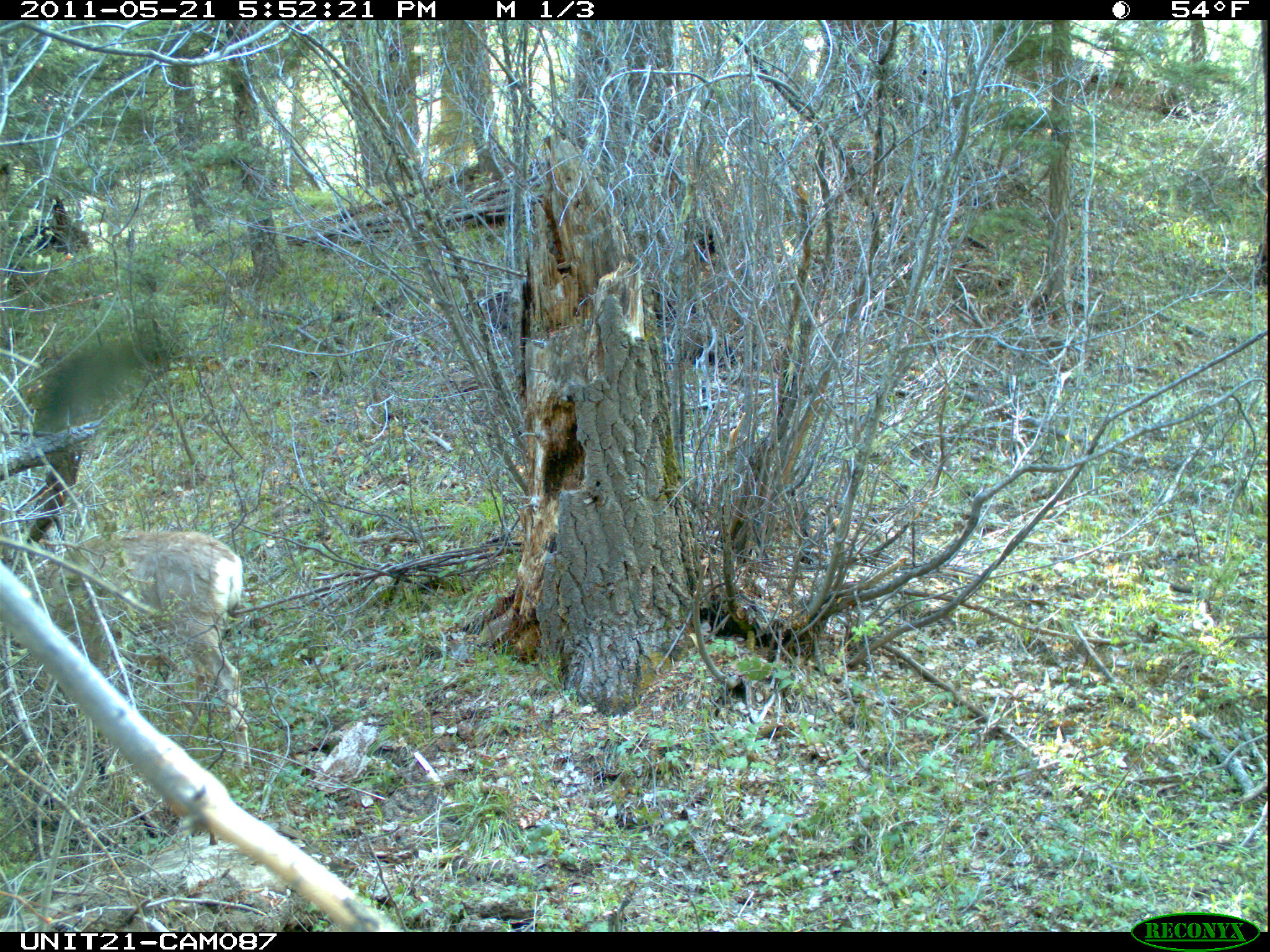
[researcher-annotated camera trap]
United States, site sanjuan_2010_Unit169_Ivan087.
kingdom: Animalia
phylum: Chordata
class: Mammalia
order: Artiodactyla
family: Cervidae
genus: Odocoileus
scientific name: Odocoileus hemionus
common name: mule deer